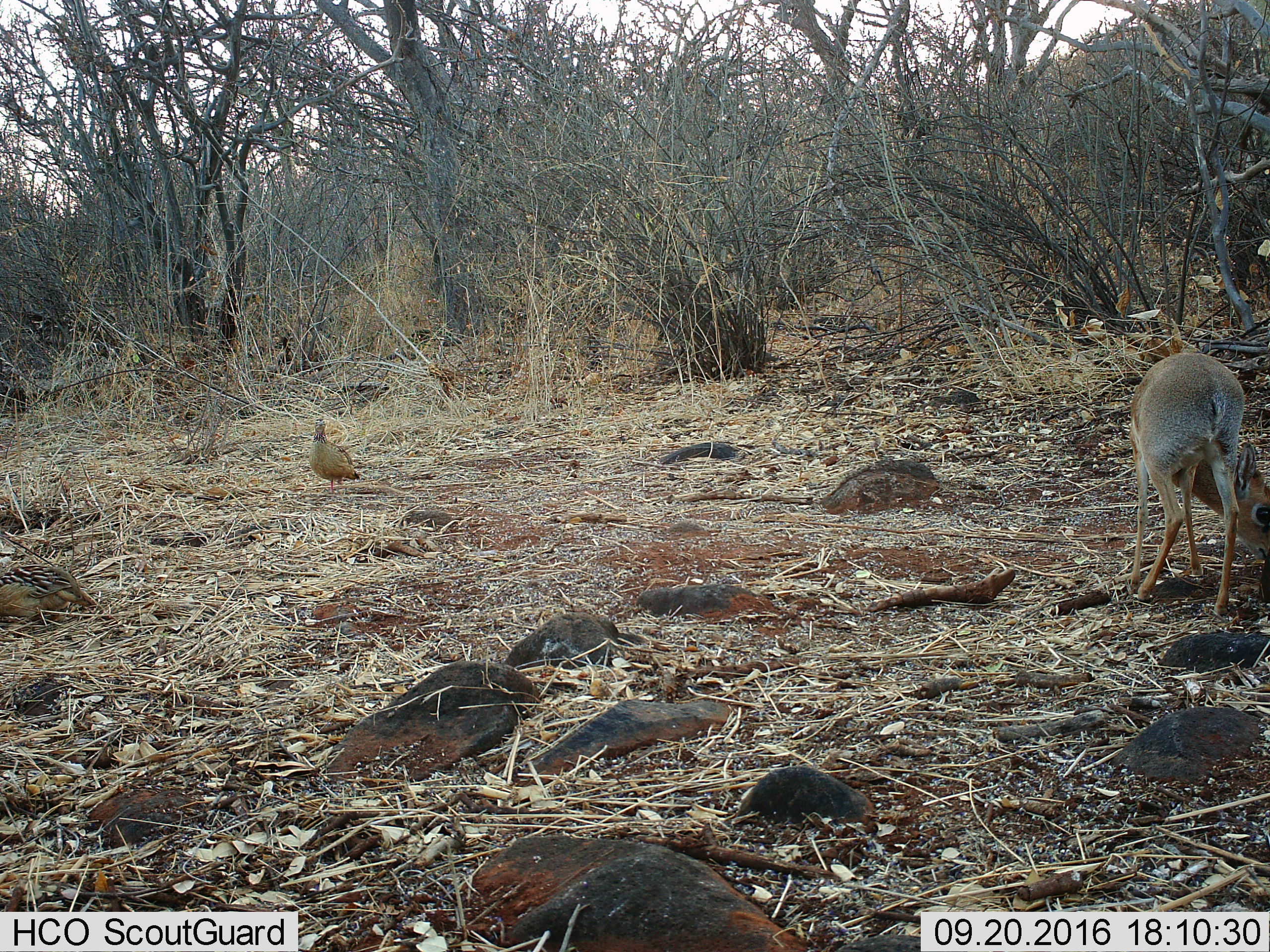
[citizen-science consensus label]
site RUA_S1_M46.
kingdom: Animalia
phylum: Chordata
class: Aves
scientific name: Aves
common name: bird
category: birdother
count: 2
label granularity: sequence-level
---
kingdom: Animalia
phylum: Chordata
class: Mammalia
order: Artiodactyla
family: Bovidae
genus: Madoqua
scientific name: Madoqua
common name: dik-dik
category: dikdik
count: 1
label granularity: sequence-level